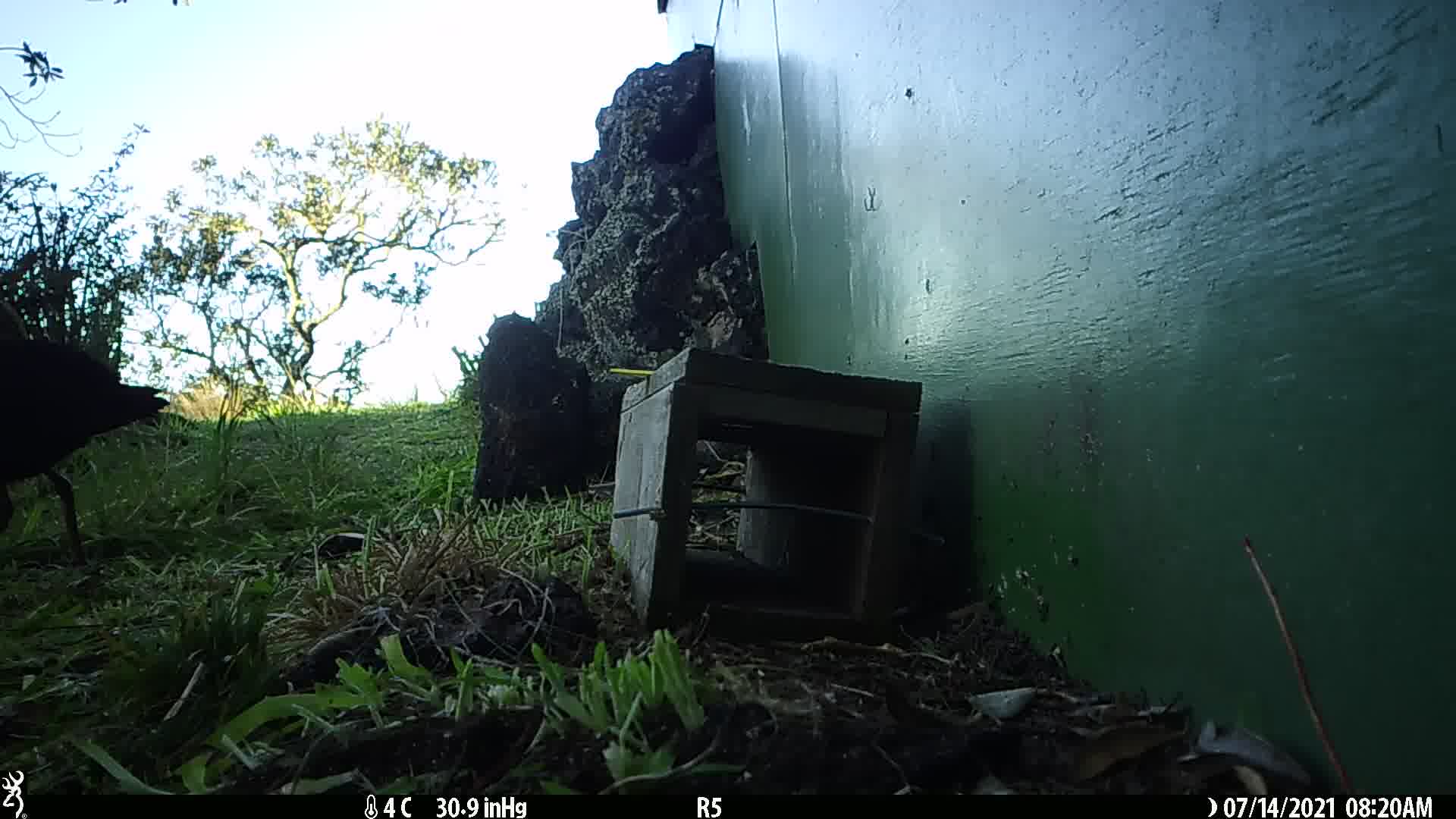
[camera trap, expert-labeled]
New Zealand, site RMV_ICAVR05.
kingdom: Animalia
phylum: Chordata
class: Aves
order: Gruiformes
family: Rallidae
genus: Porphyrio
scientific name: Porphyrio melanotus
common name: australasian swamphen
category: pukeko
Pukeko (australasian swamphen) (Porphyrio melanotus).